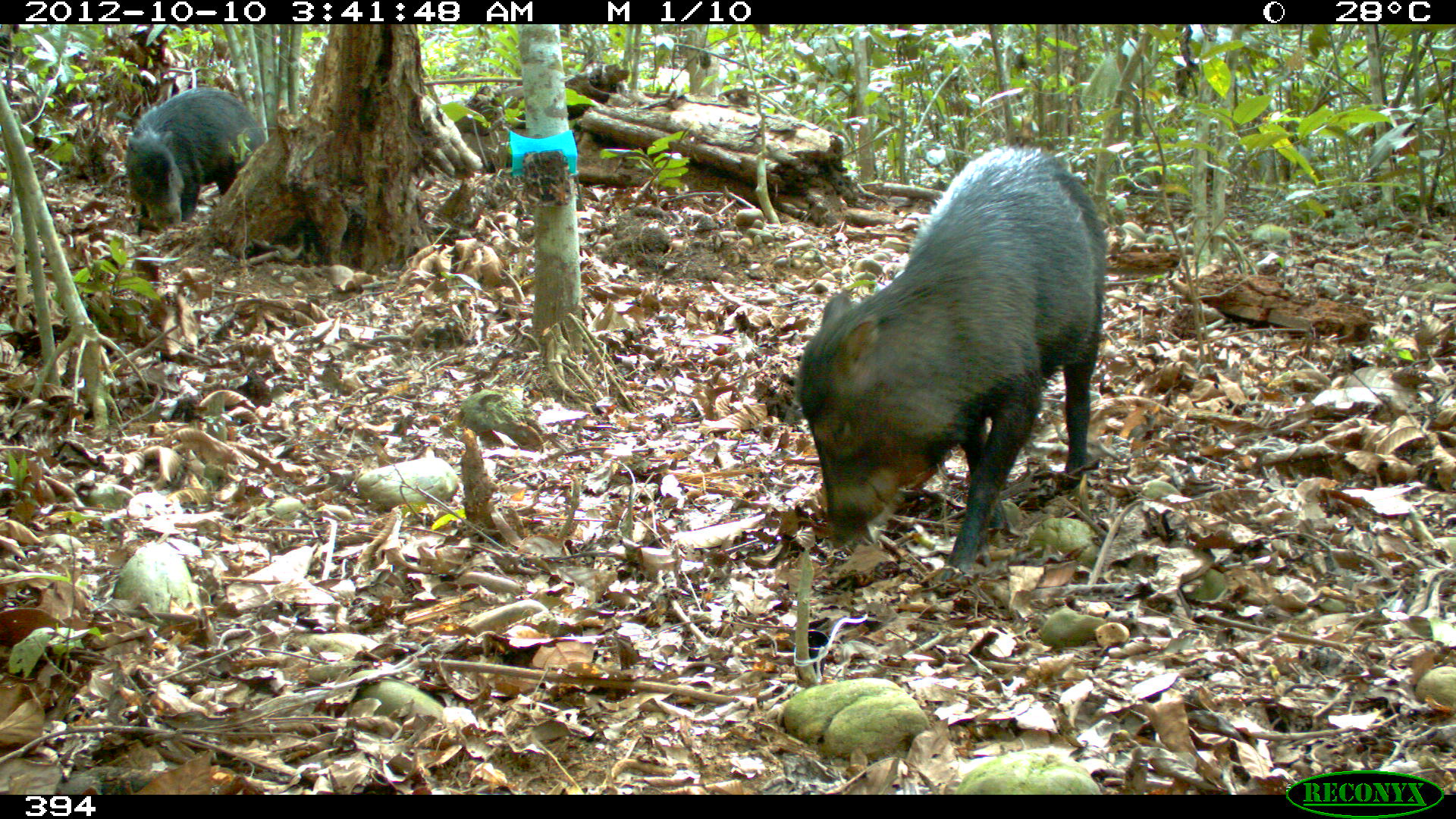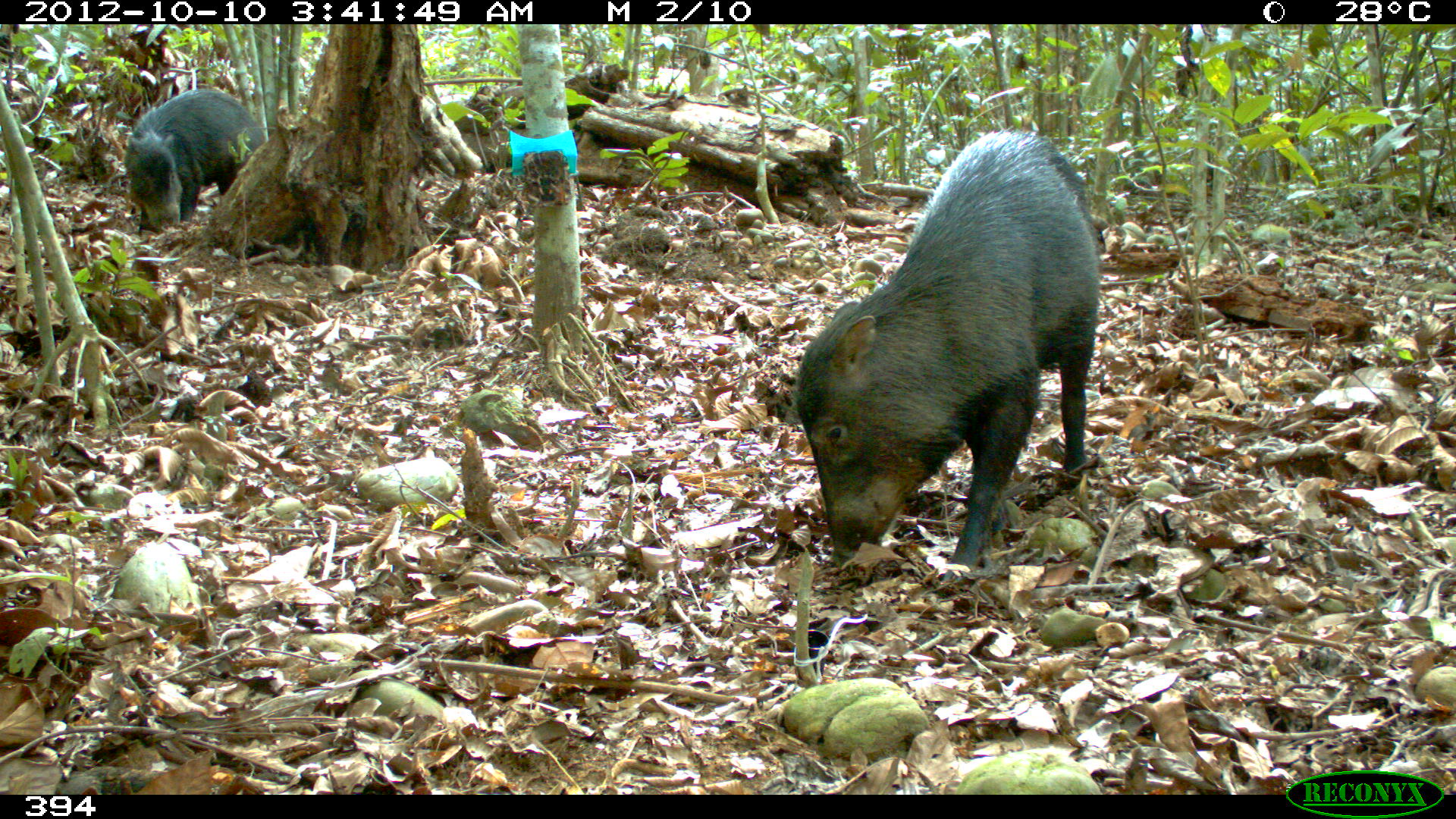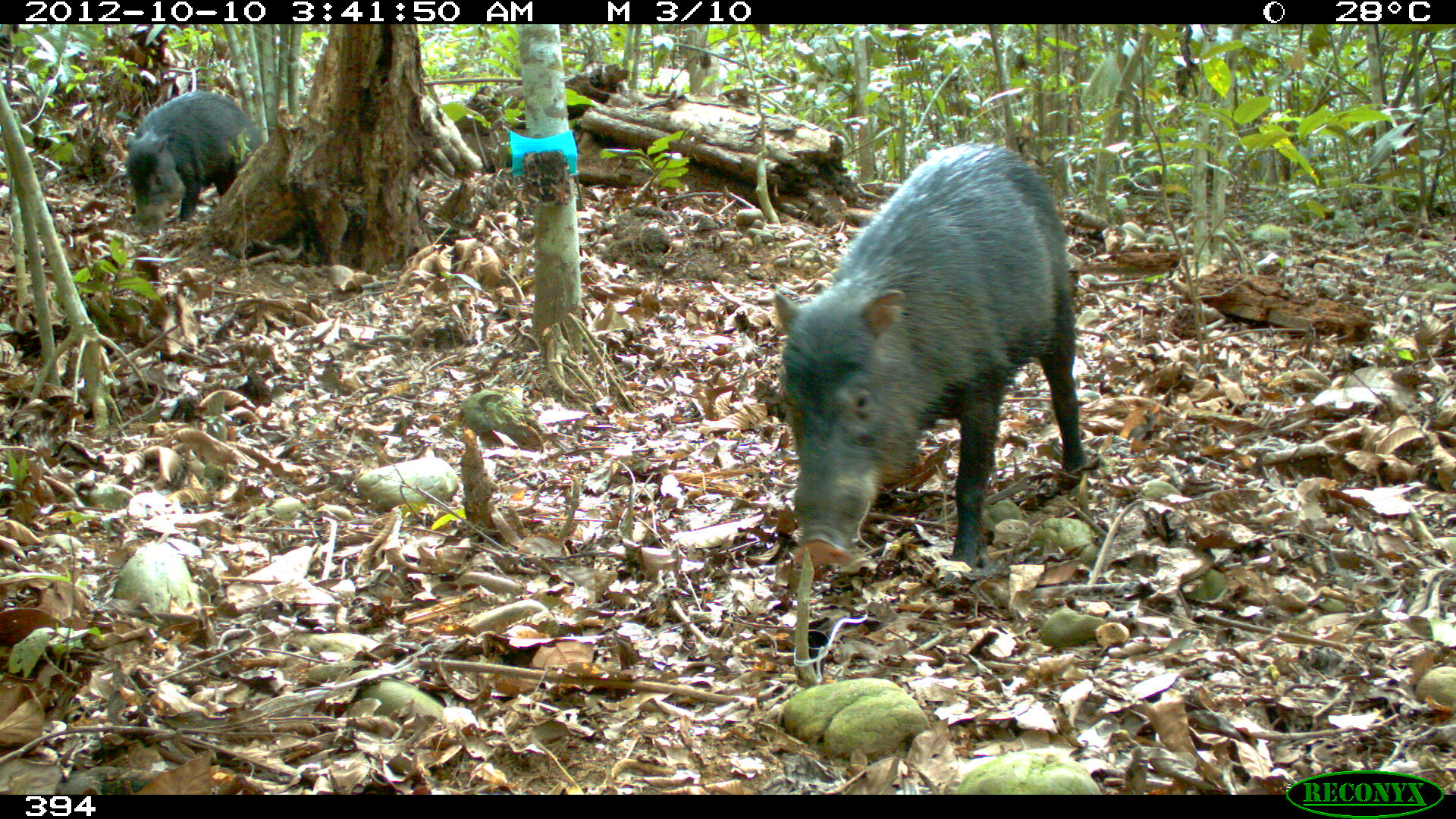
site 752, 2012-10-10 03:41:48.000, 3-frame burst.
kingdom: Animalia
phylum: Chordata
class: Mammalia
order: Artiodactyla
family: Tayassuidae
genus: Tayassu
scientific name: Tayassu pecari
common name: white-lipped peccary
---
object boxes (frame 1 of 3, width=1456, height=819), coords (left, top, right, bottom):
tayassu pecari: (794, 145, 1107, 582); (123, 86, 263, 236)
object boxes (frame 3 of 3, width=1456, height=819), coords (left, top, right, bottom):
tayassu pecari: (772, 142, 1089, 581); (116, 87, 265, 237)